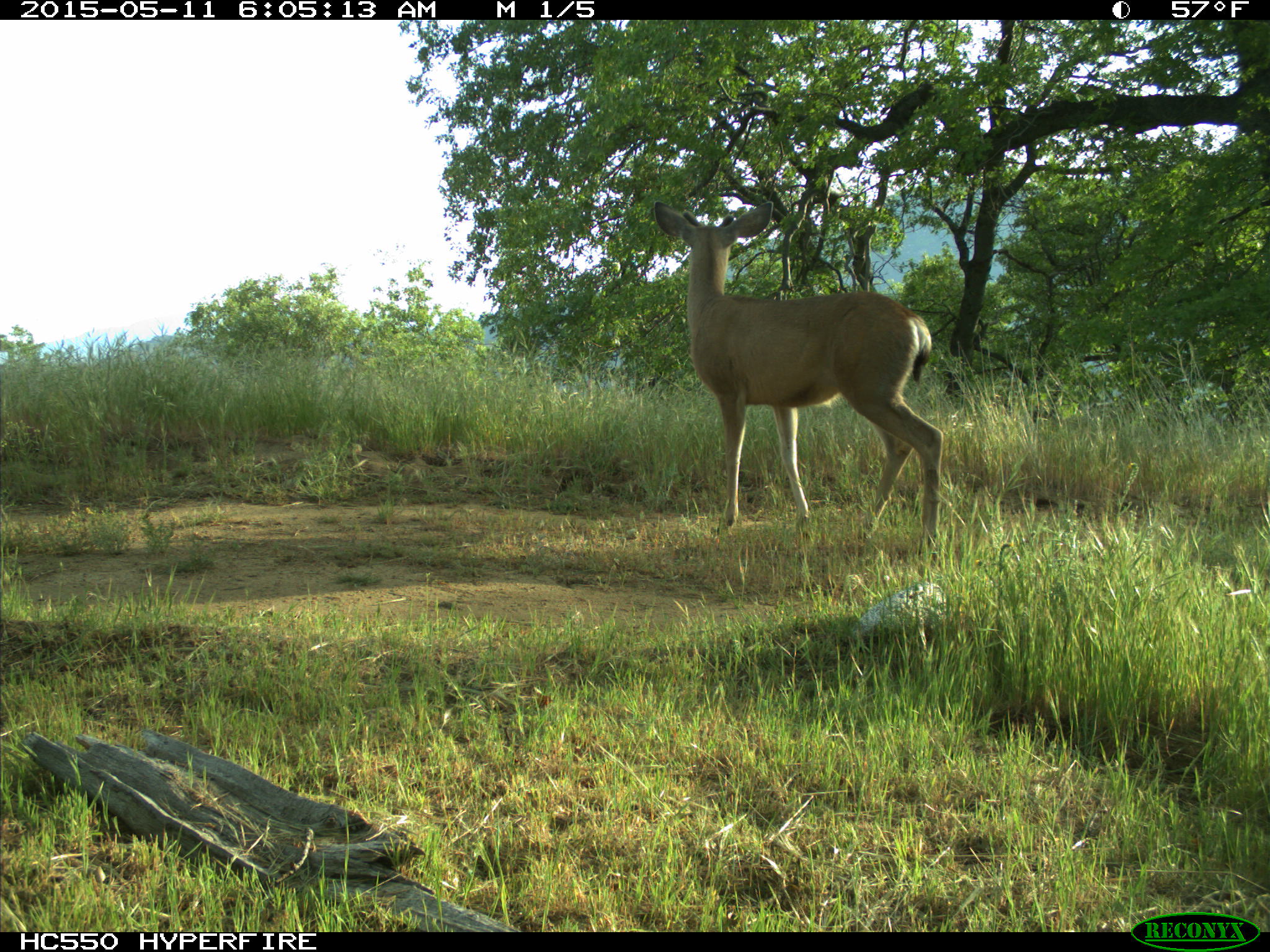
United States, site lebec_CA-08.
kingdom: Animalia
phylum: Chordata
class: Mammalia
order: Artiodactyla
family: Cervidae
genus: Odocoileus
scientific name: Odocoileus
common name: deer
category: unidentified deer